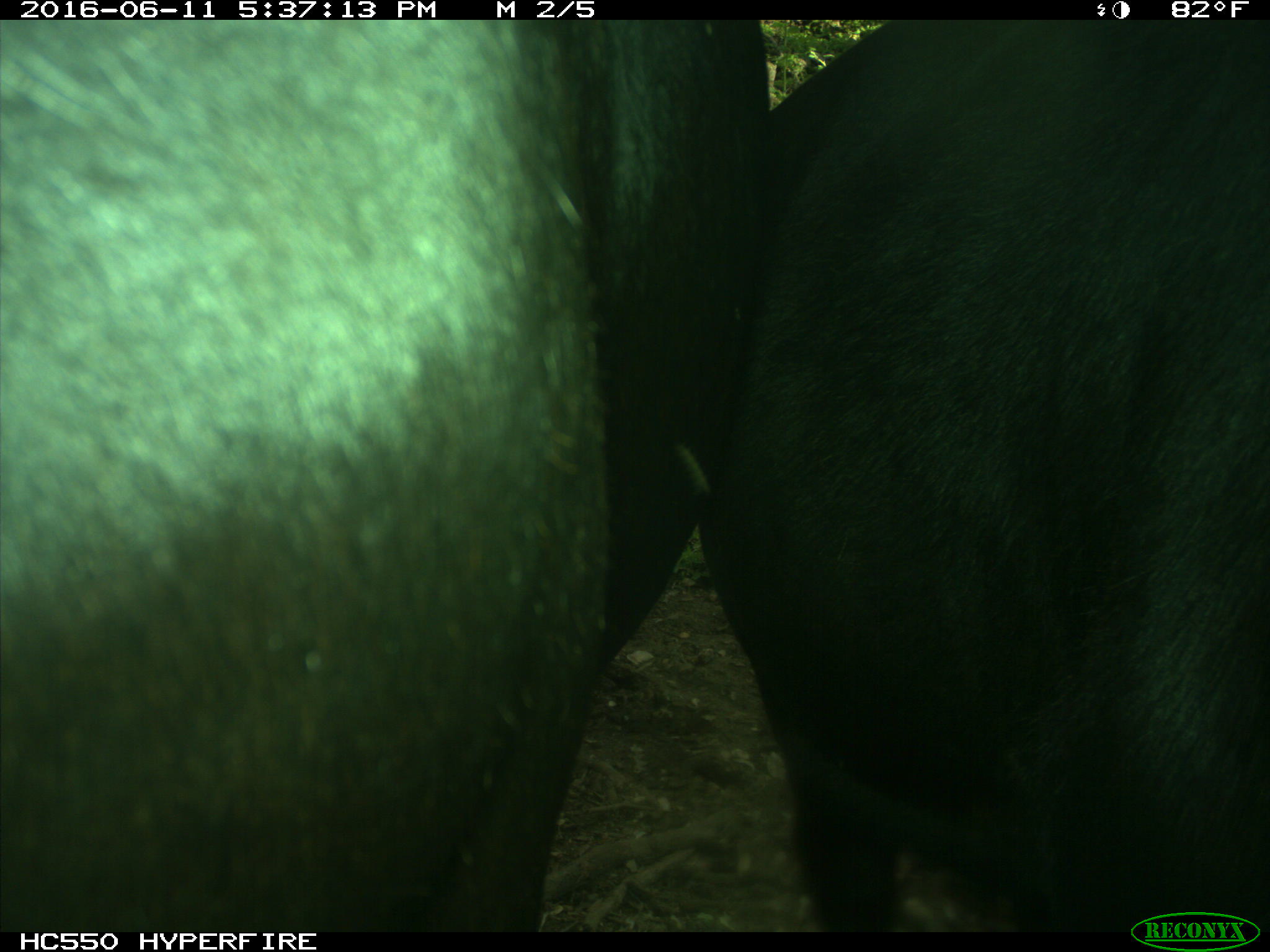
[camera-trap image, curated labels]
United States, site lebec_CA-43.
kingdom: Animalia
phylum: Chordata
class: Mammalia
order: Artiodactyla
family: Bovidae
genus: Bos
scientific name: Bos taurus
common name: domestic cow